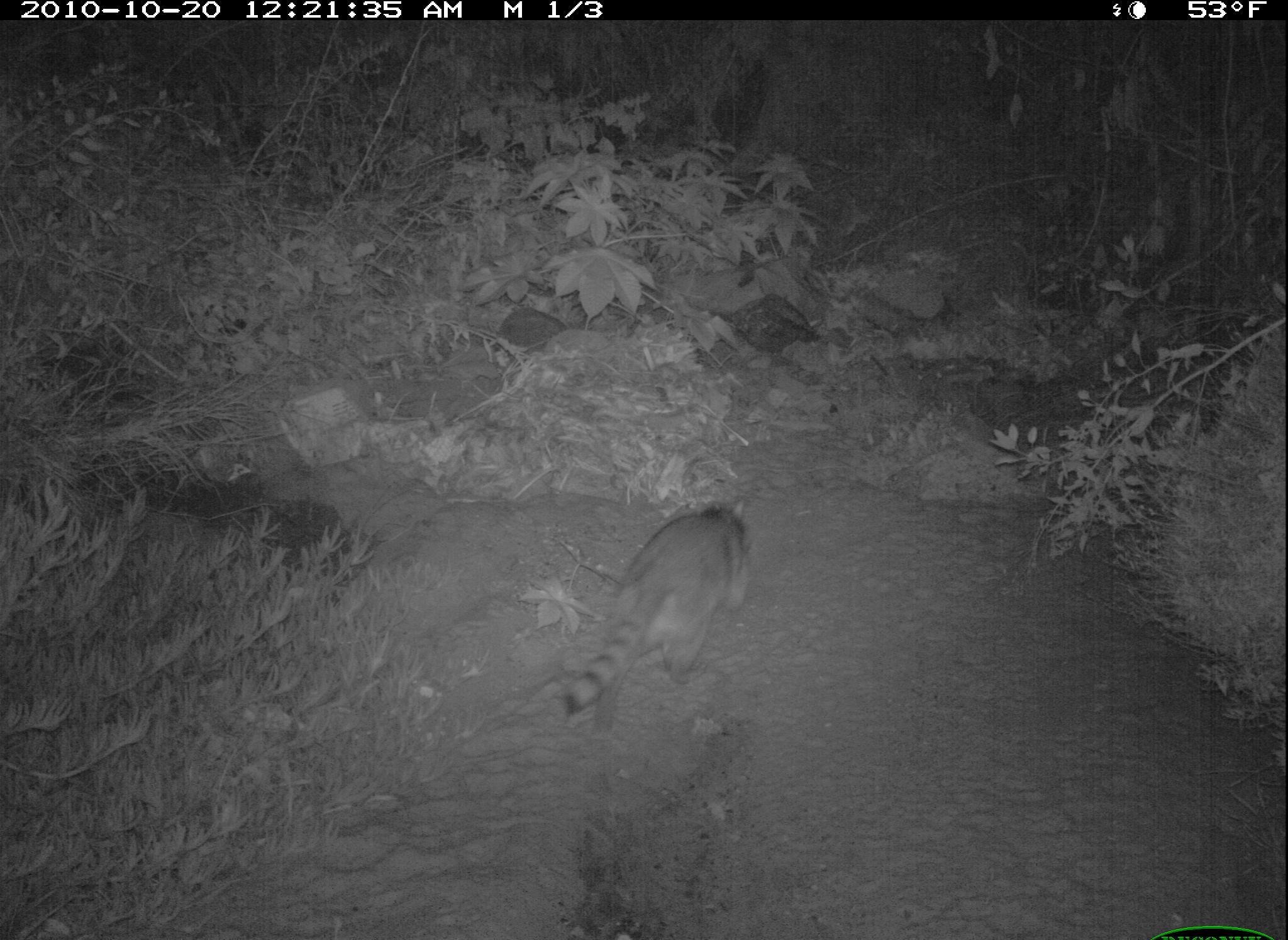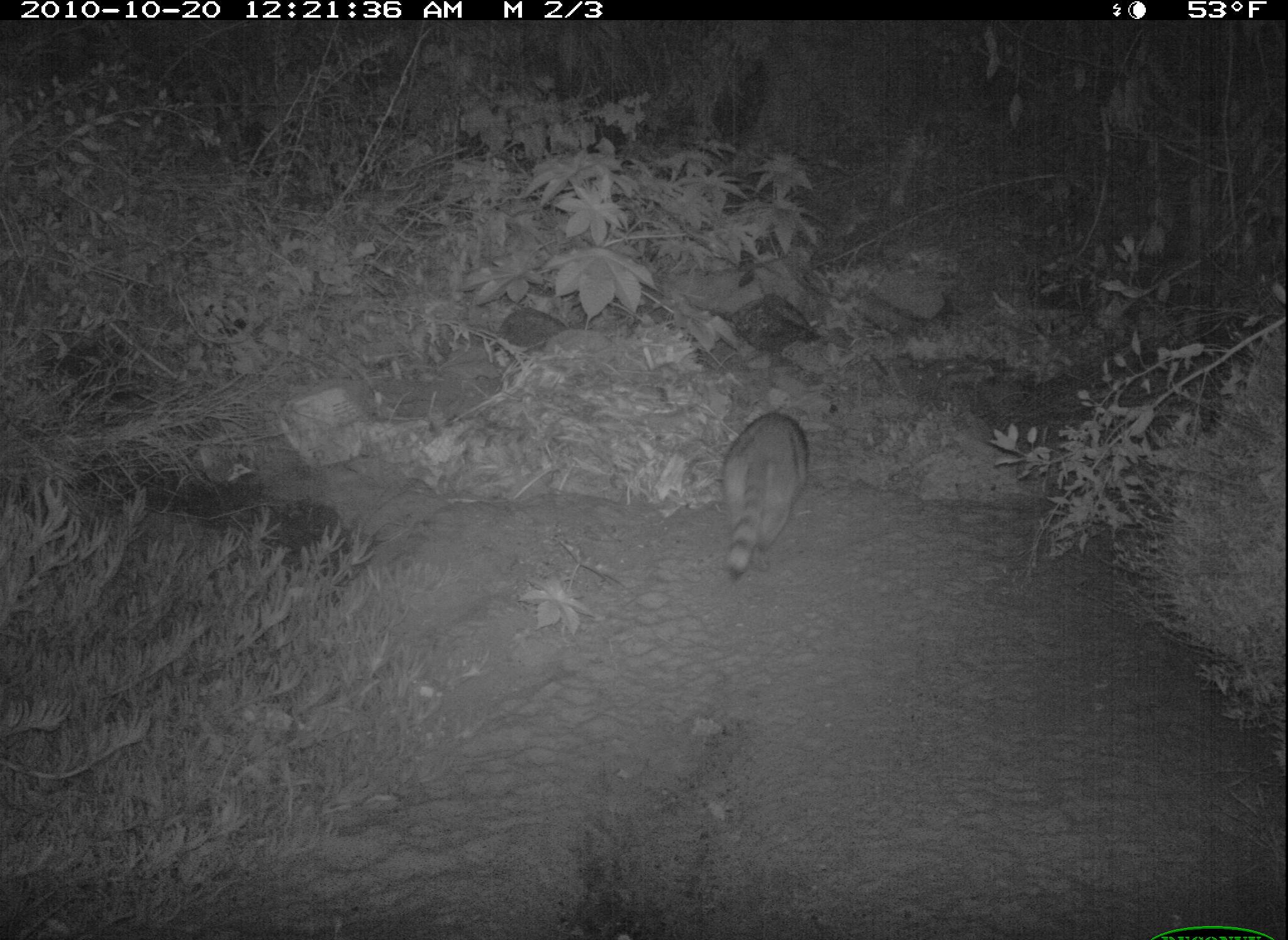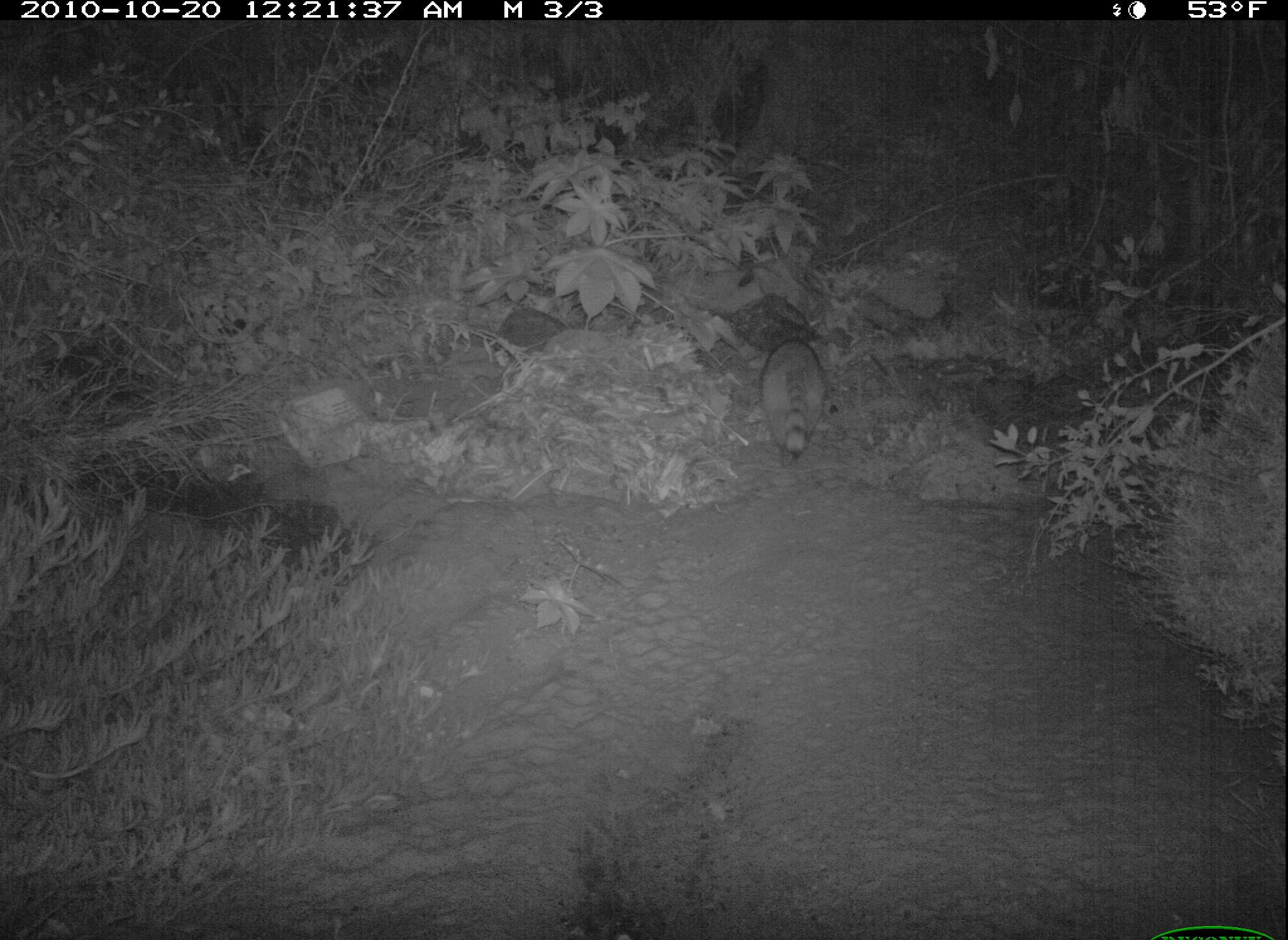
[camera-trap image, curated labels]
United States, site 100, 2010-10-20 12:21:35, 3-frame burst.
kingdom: Animalia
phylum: Chordata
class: Mammalia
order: Carnivora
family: Procyonidae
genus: Procyon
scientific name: Procyon lotor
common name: raccoon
Raccoon (Procyon lotor).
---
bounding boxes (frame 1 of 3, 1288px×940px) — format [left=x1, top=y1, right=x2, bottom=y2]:
raccoon: [left=552, top=485, right=763, bottom=744]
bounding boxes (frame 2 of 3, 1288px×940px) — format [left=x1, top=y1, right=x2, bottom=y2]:
raccoon: [left=716, top=406, right=816, bottom=590]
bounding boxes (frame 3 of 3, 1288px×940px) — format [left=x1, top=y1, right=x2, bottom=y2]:
raccoon: [left=739, top=329, right=832, bottom=467]